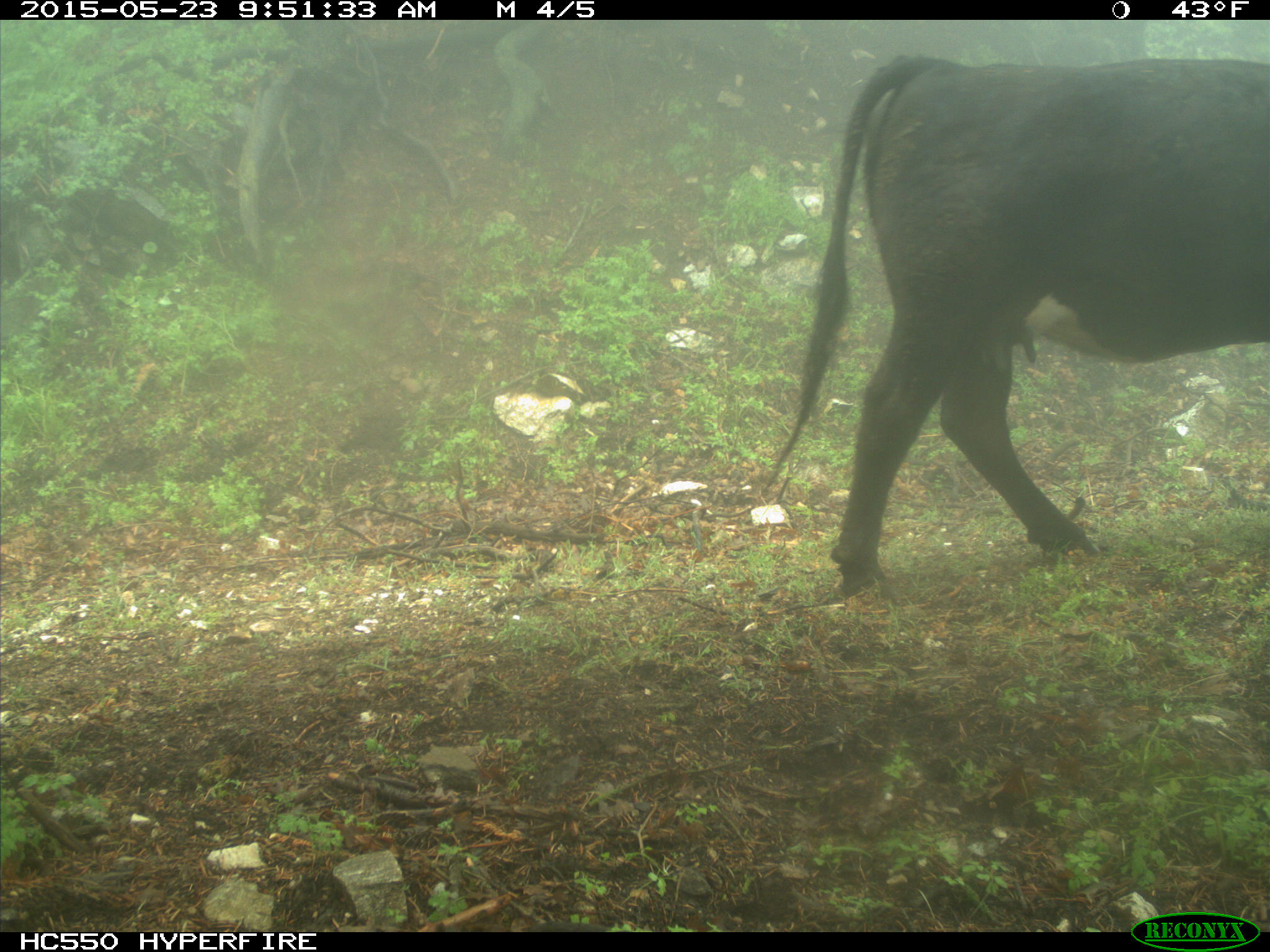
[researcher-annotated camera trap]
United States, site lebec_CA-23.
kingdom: Animalia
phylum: Chordata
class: Mammalia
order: Artiodactyla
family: Bovidae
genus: Bos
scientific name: Bos taurus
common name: domestic cow